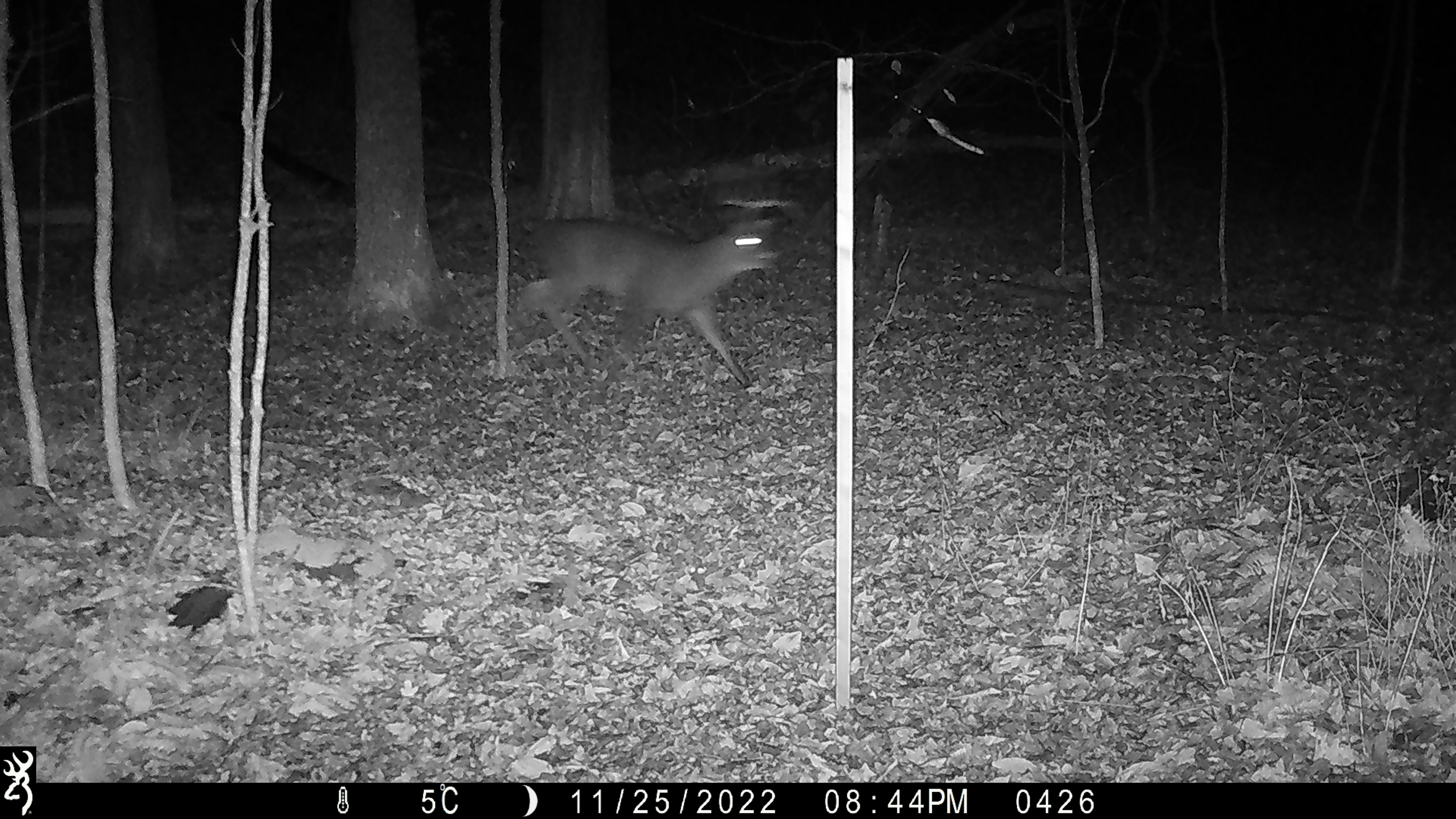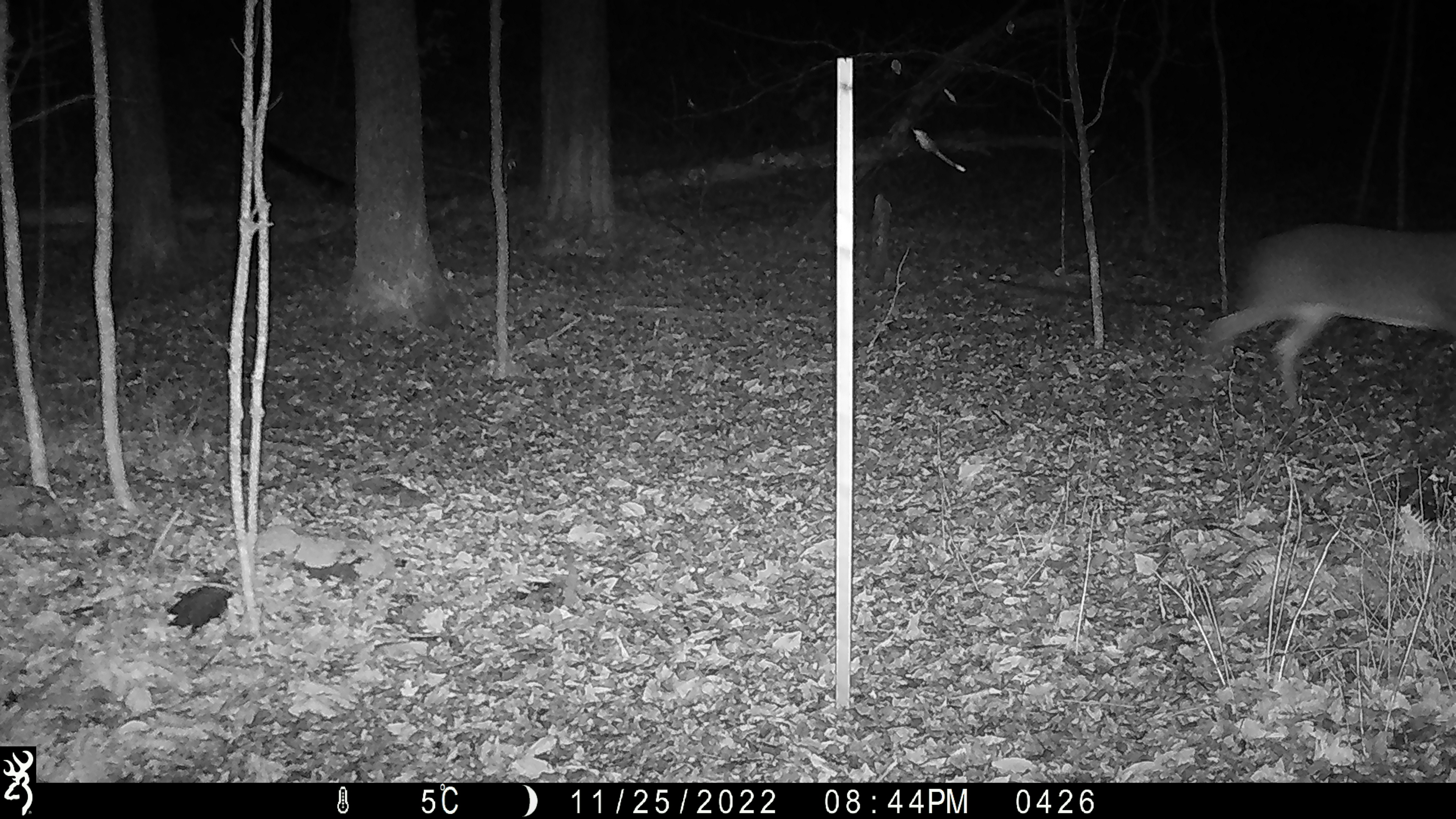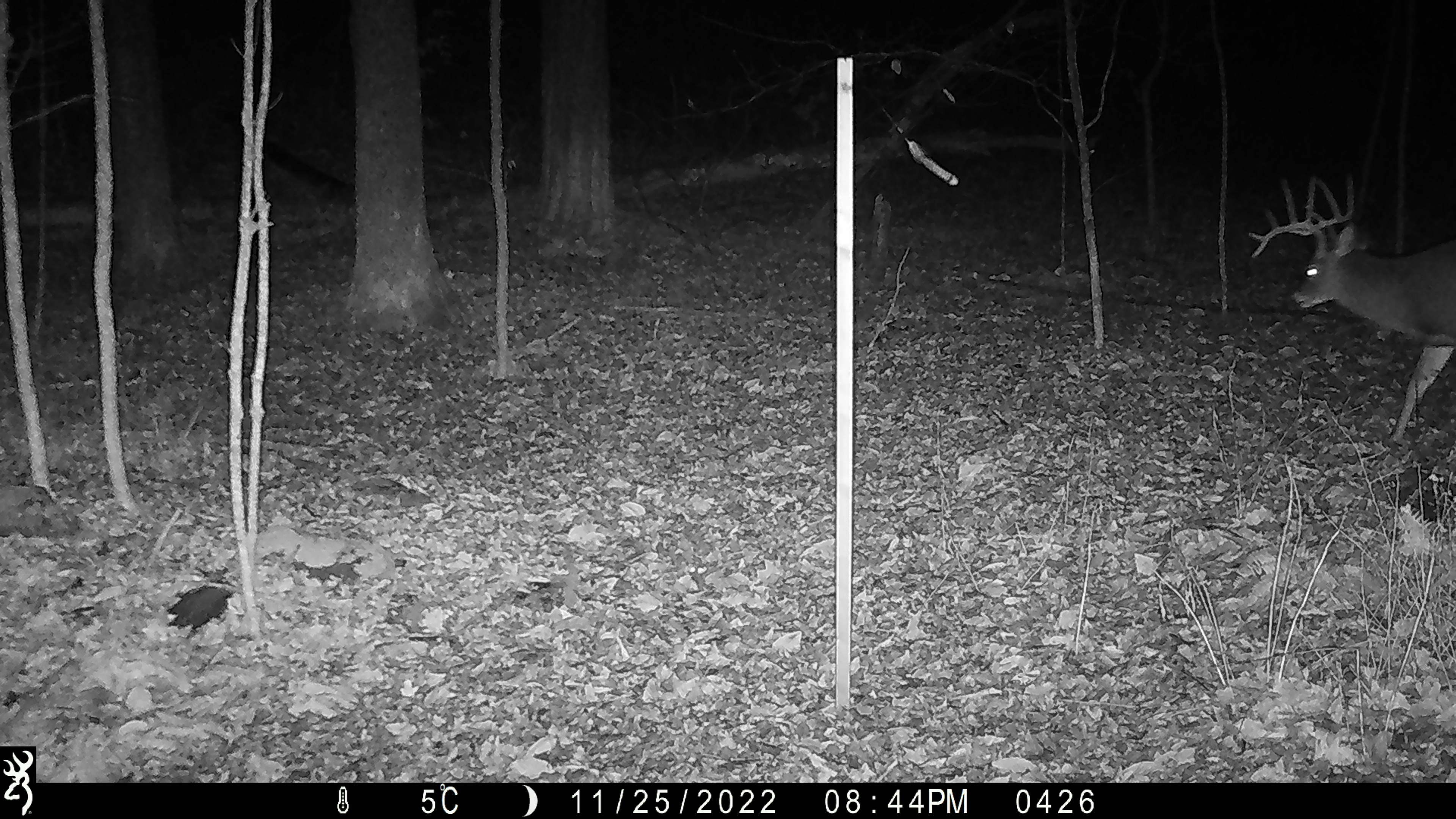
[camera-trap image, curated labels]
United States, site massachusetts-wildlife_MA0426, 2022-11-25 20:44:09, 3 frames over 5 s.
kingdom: Animalia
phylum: Chordata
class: Mammalia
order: Artiodactyla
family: Cervidae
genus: Odocoileus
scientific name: Odocoileus virginianus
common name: white-tailed deer